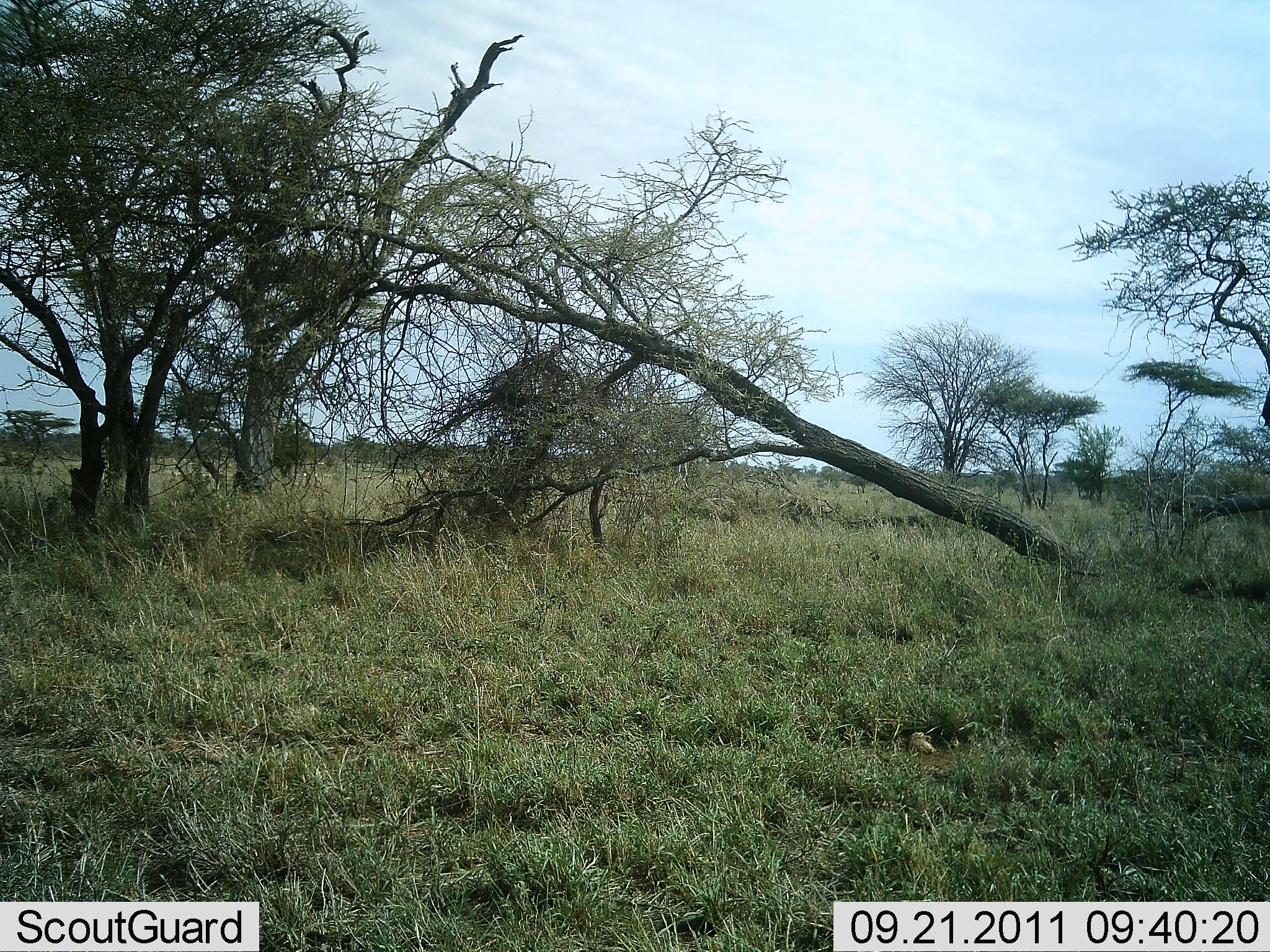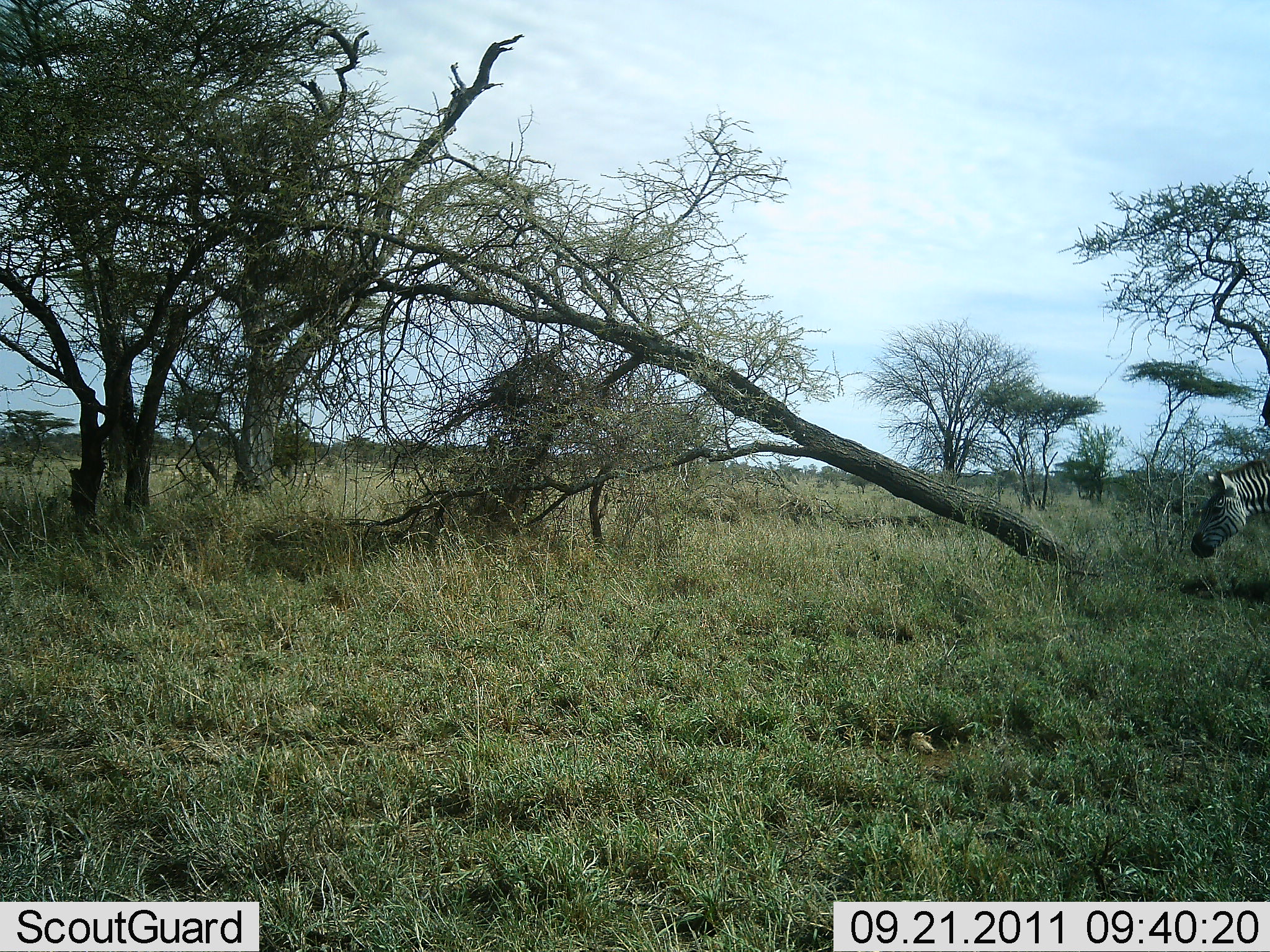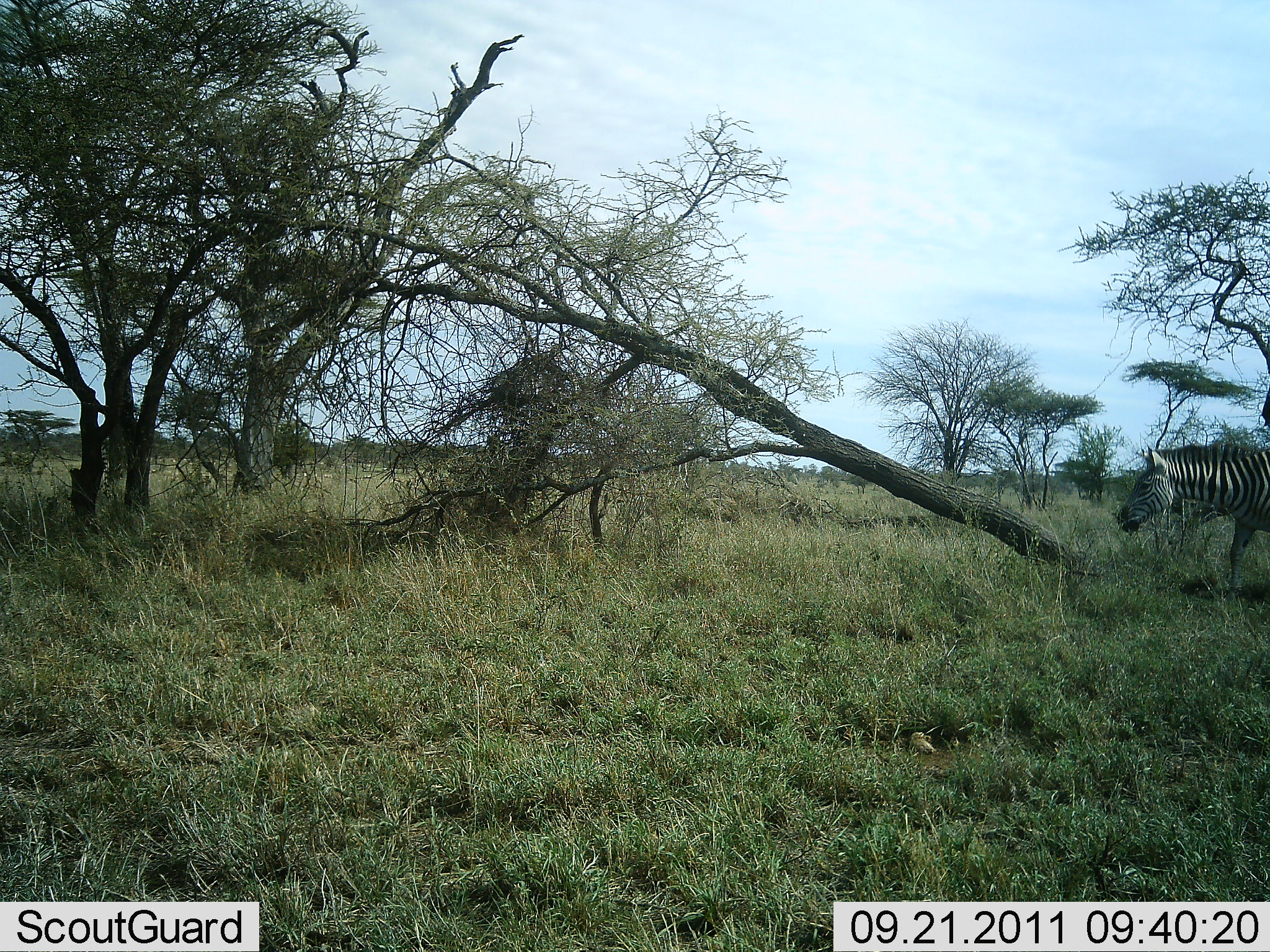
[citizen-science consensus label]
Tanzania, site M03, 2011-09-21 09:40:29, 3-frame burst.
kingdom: Animalia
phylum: Chordata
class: Mammalia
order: Perissodactyla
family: Equidae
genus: Equus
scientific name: Equus quagga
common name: plains zebra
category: zebra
Zebra (plains zebra) (Equus quagga), count 1. Behavior (volunteer vote fractions): standing 9%, resting 0%, moving 91%, interacting 0%. Young present (vote fraction): 0%. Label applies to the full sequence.